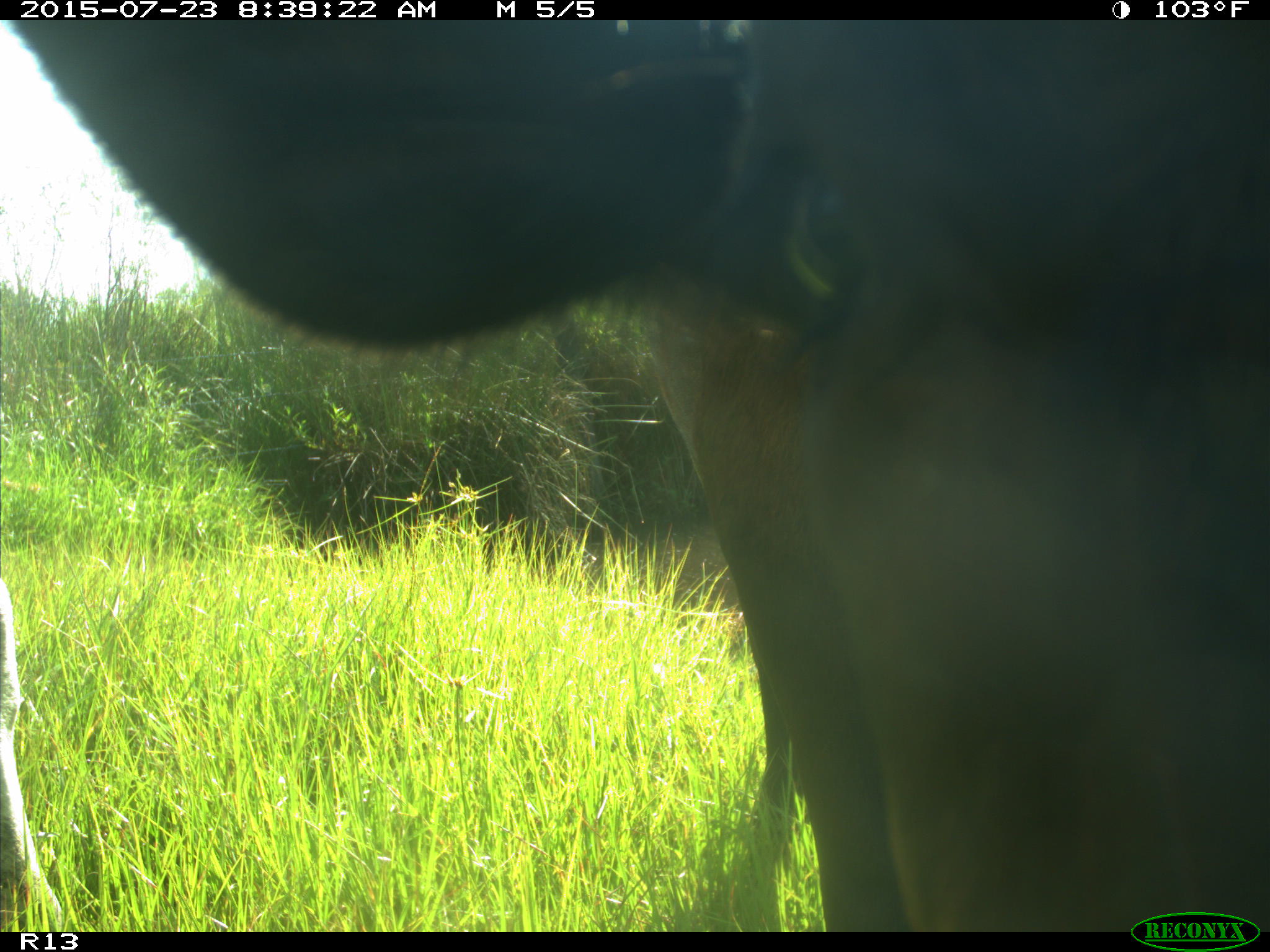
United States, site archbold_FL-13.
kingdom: Animalia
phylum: Chordata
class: Mammalia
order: Artiodactyla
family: Bovidae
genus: Bos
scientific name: Bos taurus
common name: domestic cow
Bos taurus (domestic cow).